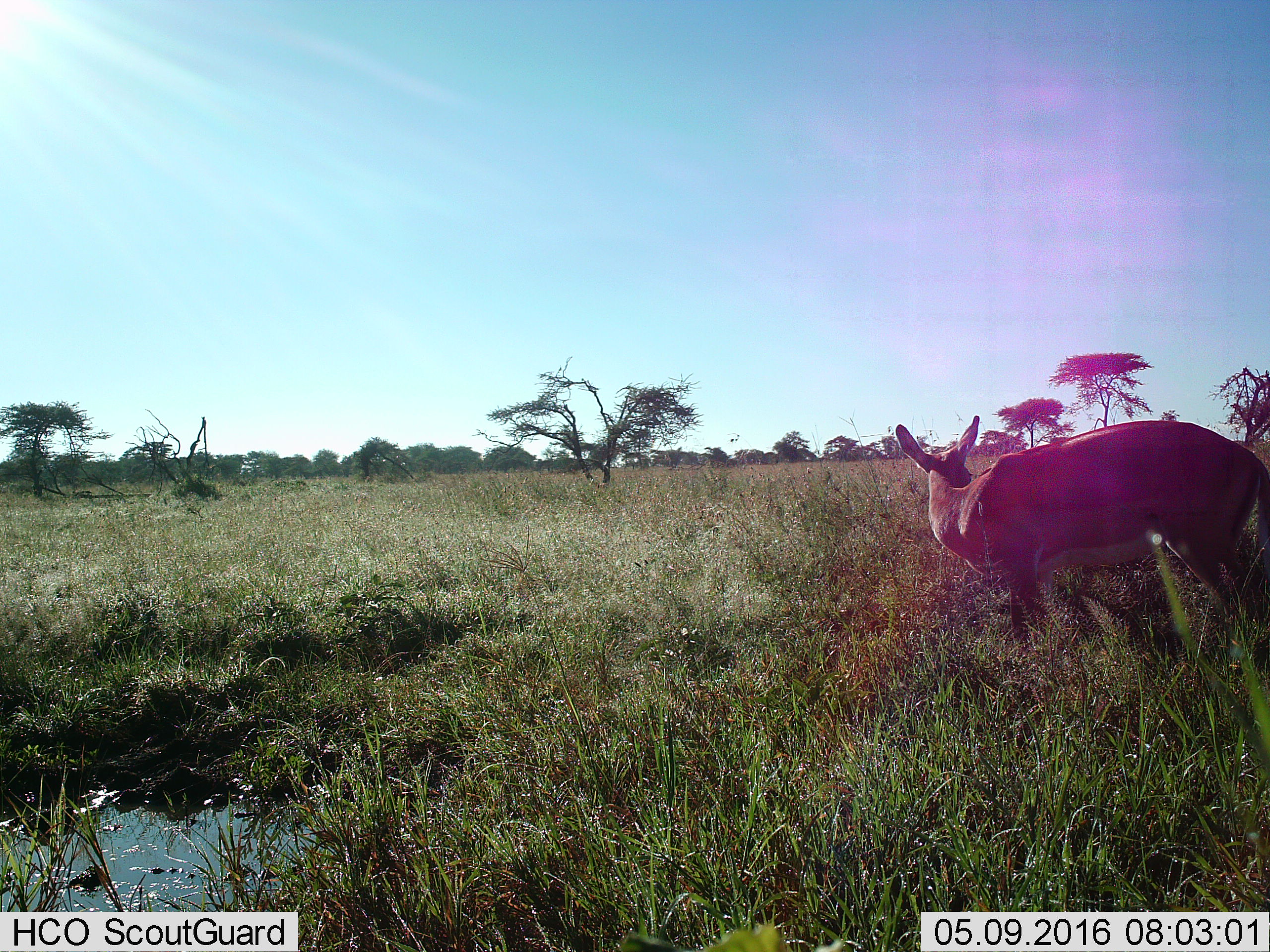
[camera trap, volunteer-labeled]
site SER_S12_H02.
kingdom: Animalia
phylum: Chordata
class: Mammalia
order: Artiodactyla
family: Bovidae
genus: Aepyceros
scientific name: Aepyceros melampus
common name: impala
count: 1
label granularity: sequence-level